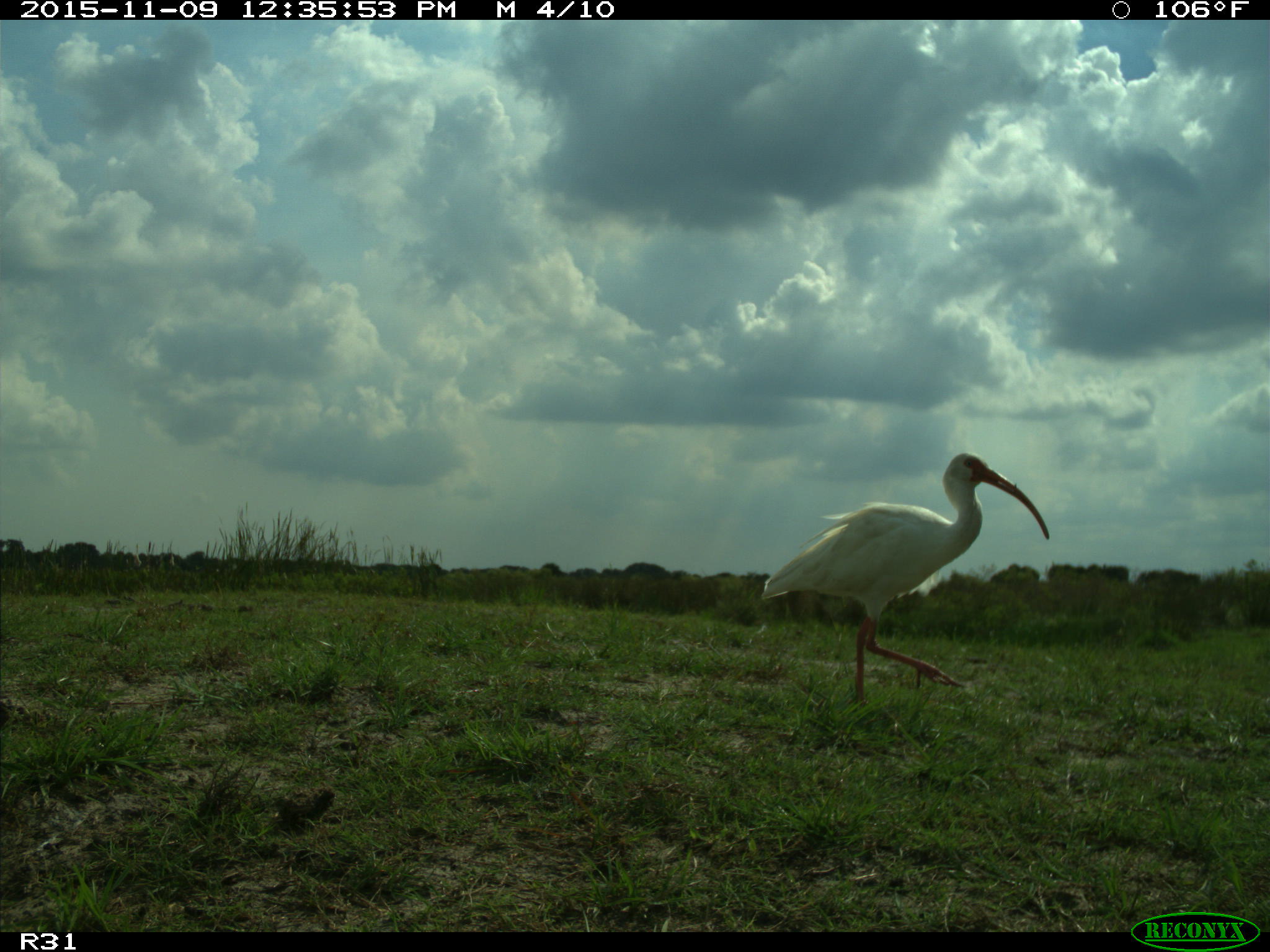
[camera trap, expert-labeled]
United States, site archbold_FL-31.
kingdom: Animalia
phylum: Chordata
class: Aves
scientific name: Aves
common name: birds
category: unidentified bird